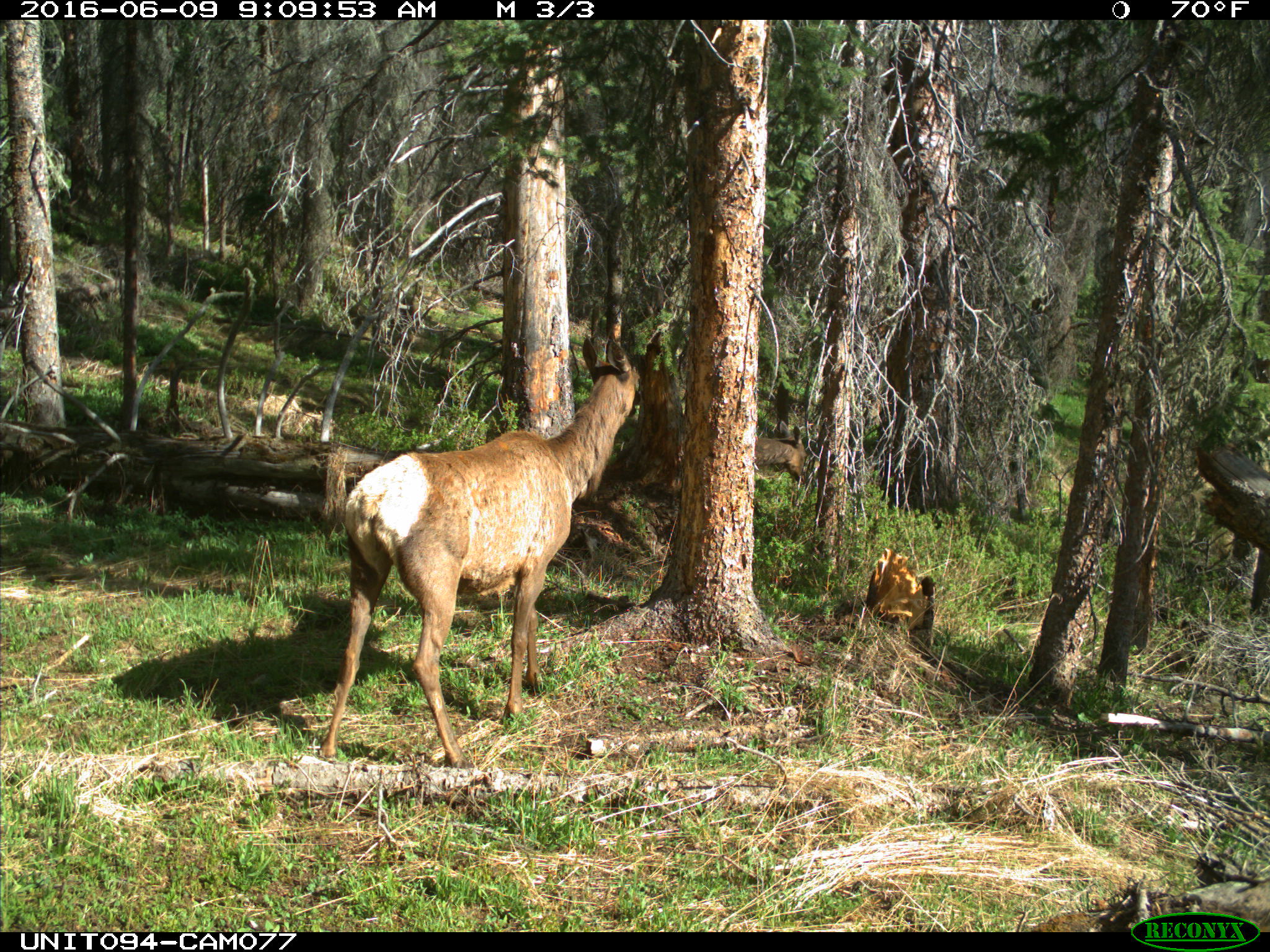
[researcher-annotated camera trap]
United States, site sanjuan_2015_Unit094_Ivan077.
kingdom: Animalia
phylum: Chordata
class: Mammalia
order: Artiodactyla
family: Cervidae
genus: Cervus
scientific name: Cervus elaphus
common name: red deer